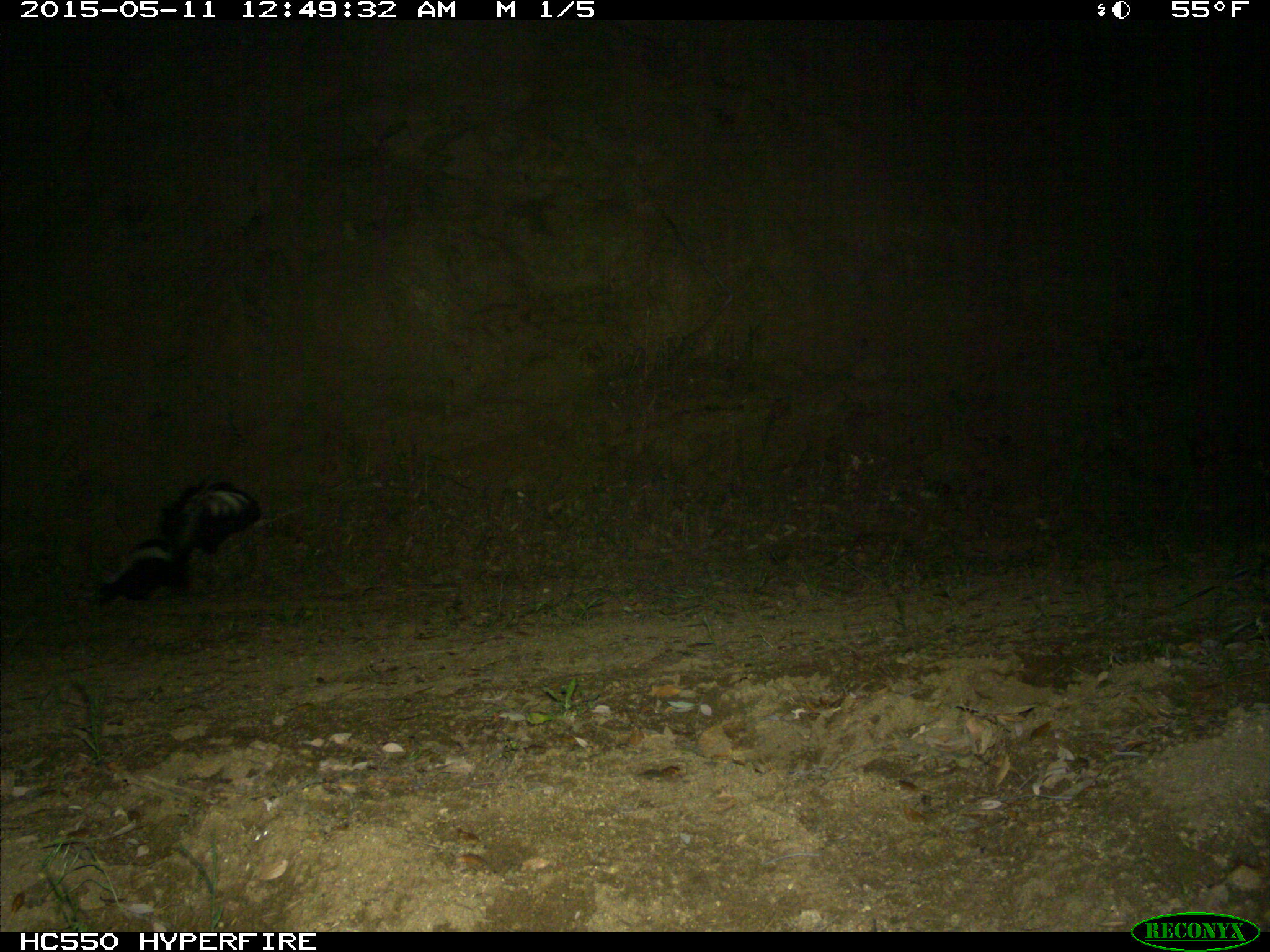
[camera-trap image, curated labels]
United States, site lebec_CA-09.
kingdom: Animalia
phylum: Chordata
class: Mammalia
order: Carnivora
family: Mephitidae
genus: Mephitis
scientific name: Mephitis mephitis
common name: striped skunk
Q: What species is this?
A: Mephitis mephitis (striped skunk).